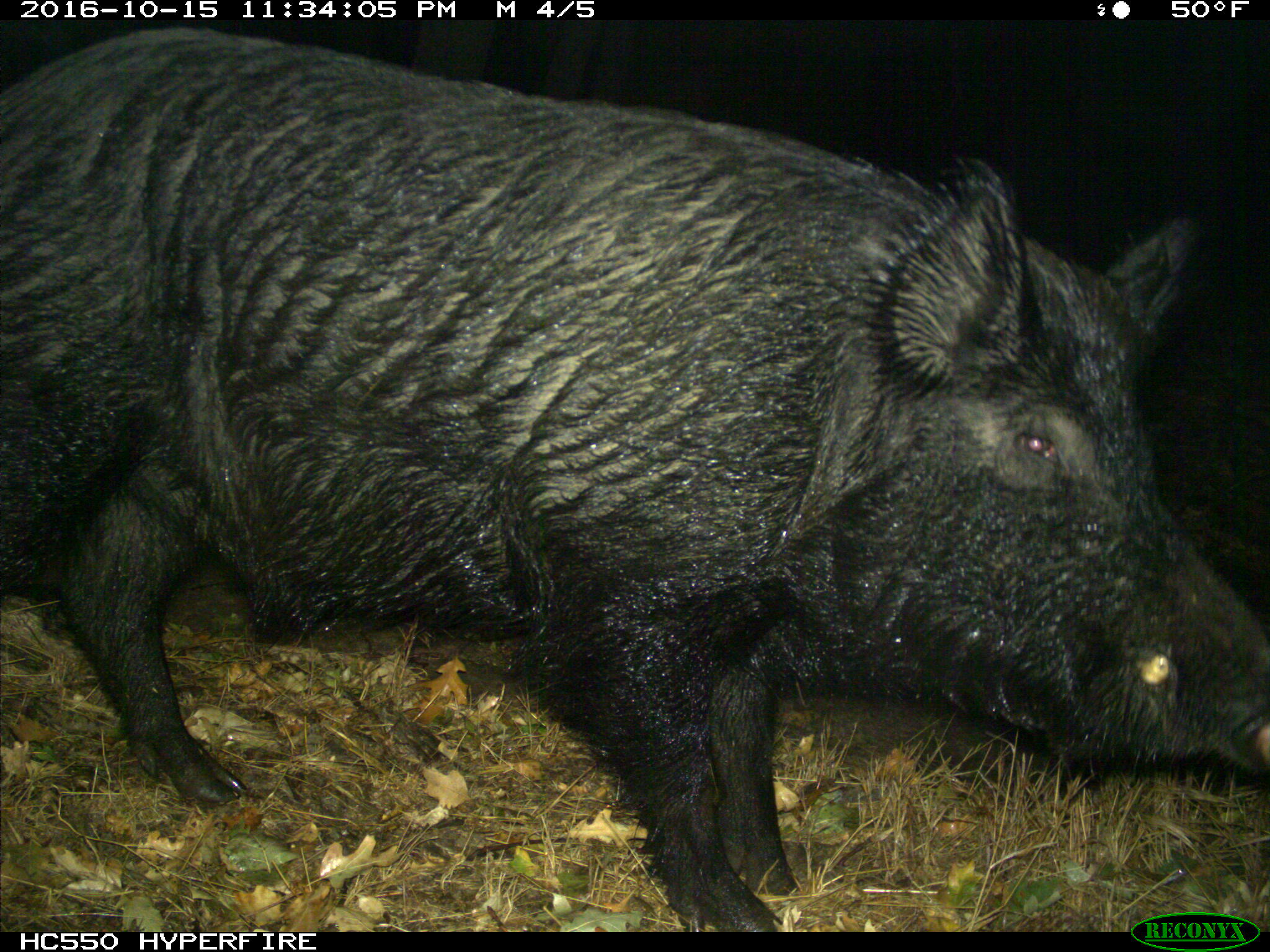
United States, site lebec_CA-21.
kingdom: Animalia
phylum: Chordata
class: Mammalia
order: Artiodactyla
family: Suidae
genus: Sus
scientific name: Sus scrofa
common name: wild boar